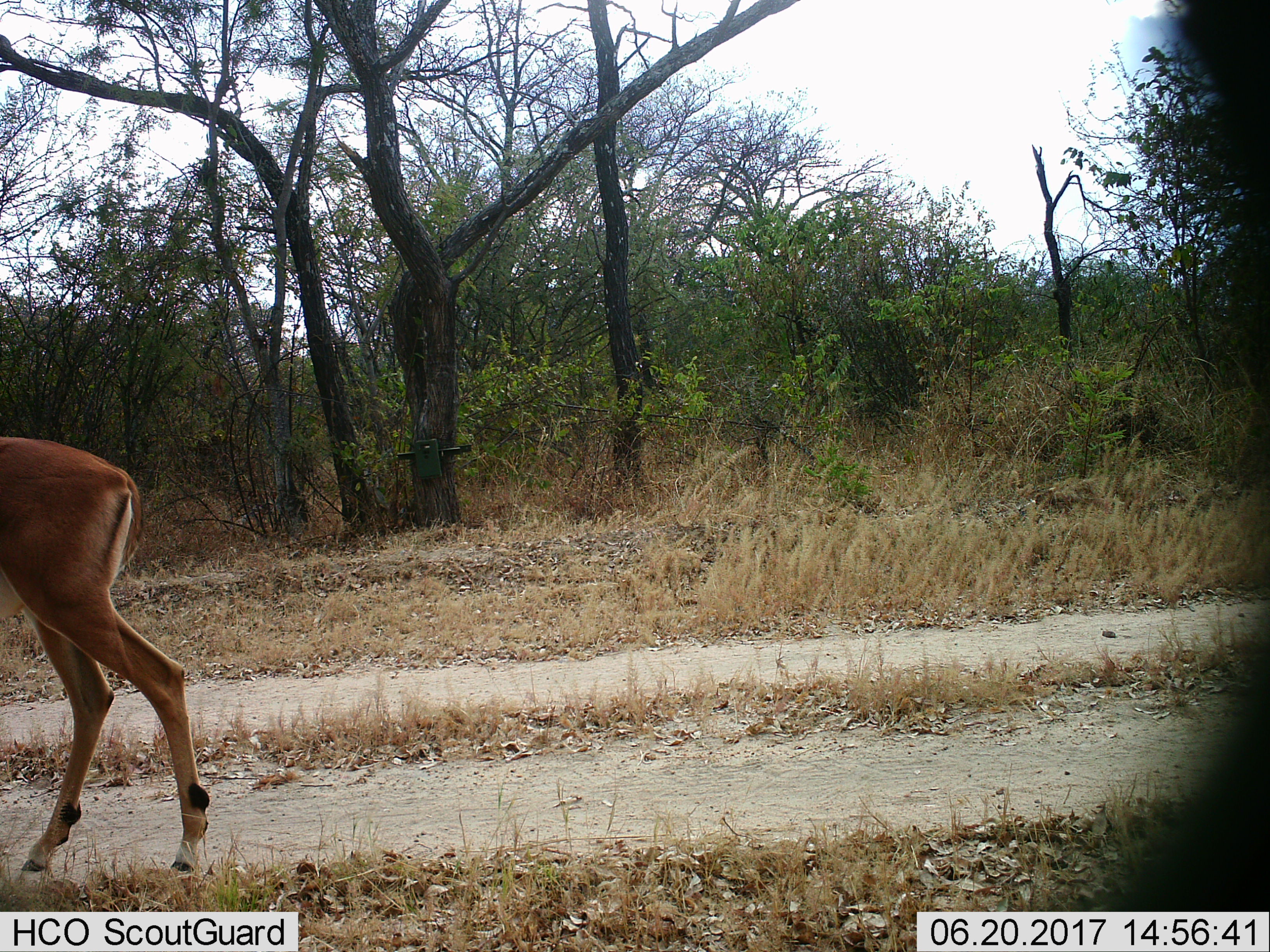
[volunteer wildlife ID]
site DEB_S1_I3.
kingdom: Animalia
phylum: Chordata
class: Mammalia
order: Artiodactyla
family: Bovidae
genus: Aepyceros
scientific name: Aepyceros melampus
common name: impala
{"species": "impala (Aepyceros melampus)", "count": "1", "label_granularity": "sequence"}